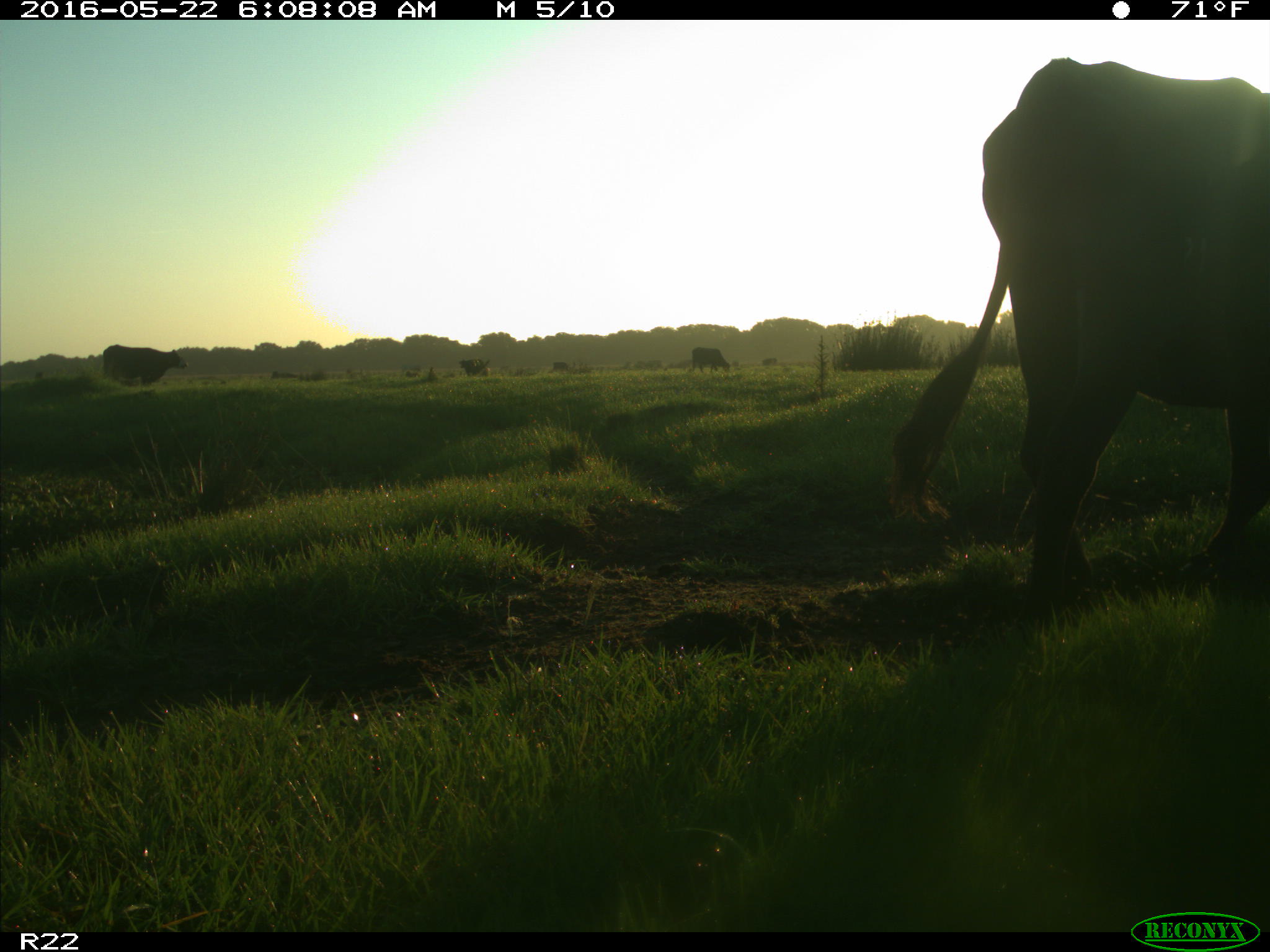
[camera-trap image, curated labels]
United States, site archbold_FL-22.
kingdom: Animalia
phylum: Chordata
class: Mammalia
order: Artiodactyla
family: Bovidae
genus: Bos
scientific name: Bos taurus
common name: domestic cow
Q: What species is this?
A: Bos taurus (domestic cow).